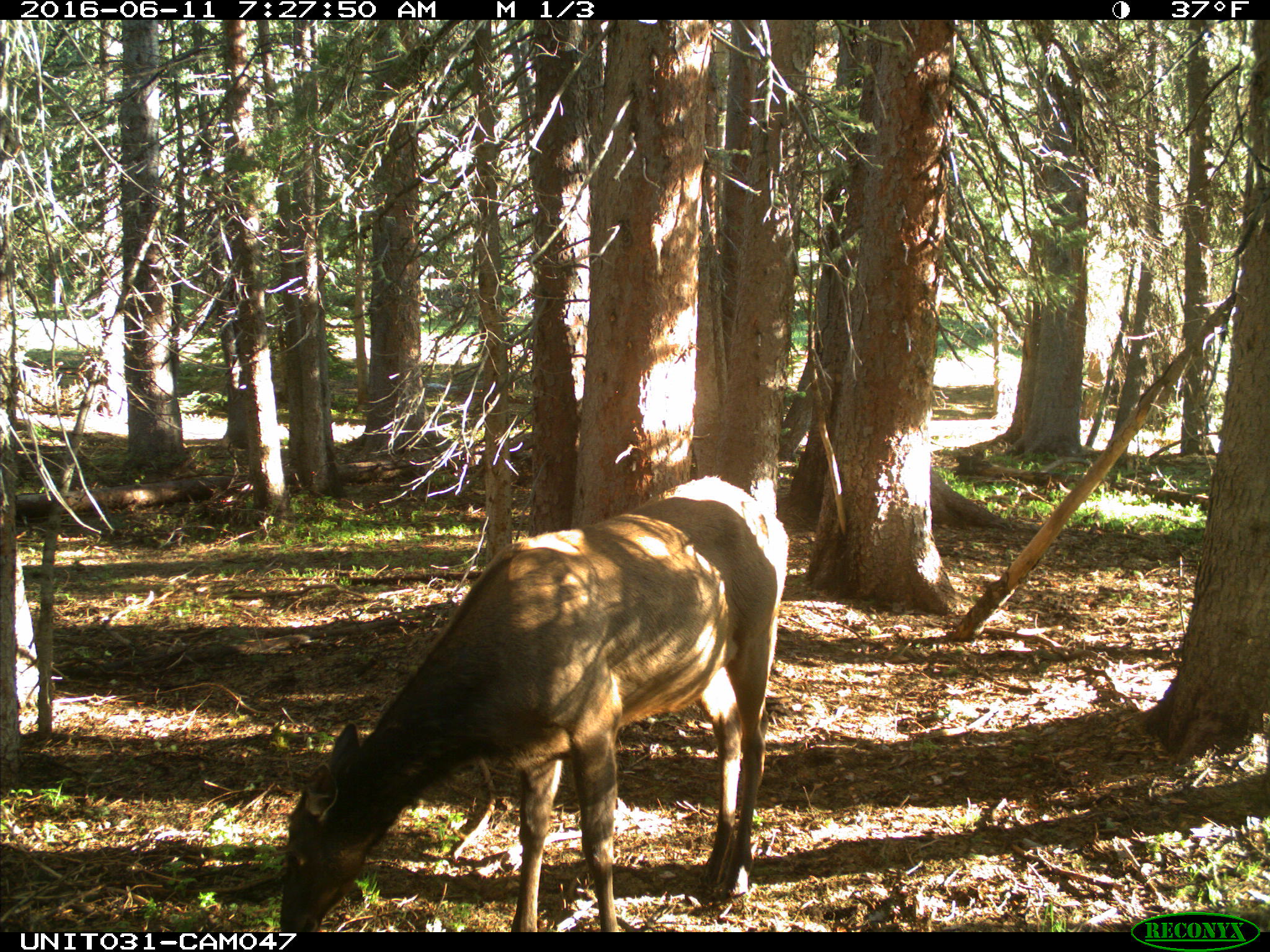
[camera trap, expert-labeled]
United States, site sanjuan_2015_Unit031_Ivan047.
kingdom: Animalia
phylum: Chordata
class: Mammalia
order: Artiodactyla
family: Cervidae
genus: Cervus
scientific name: Cervus elaphus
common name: red deer